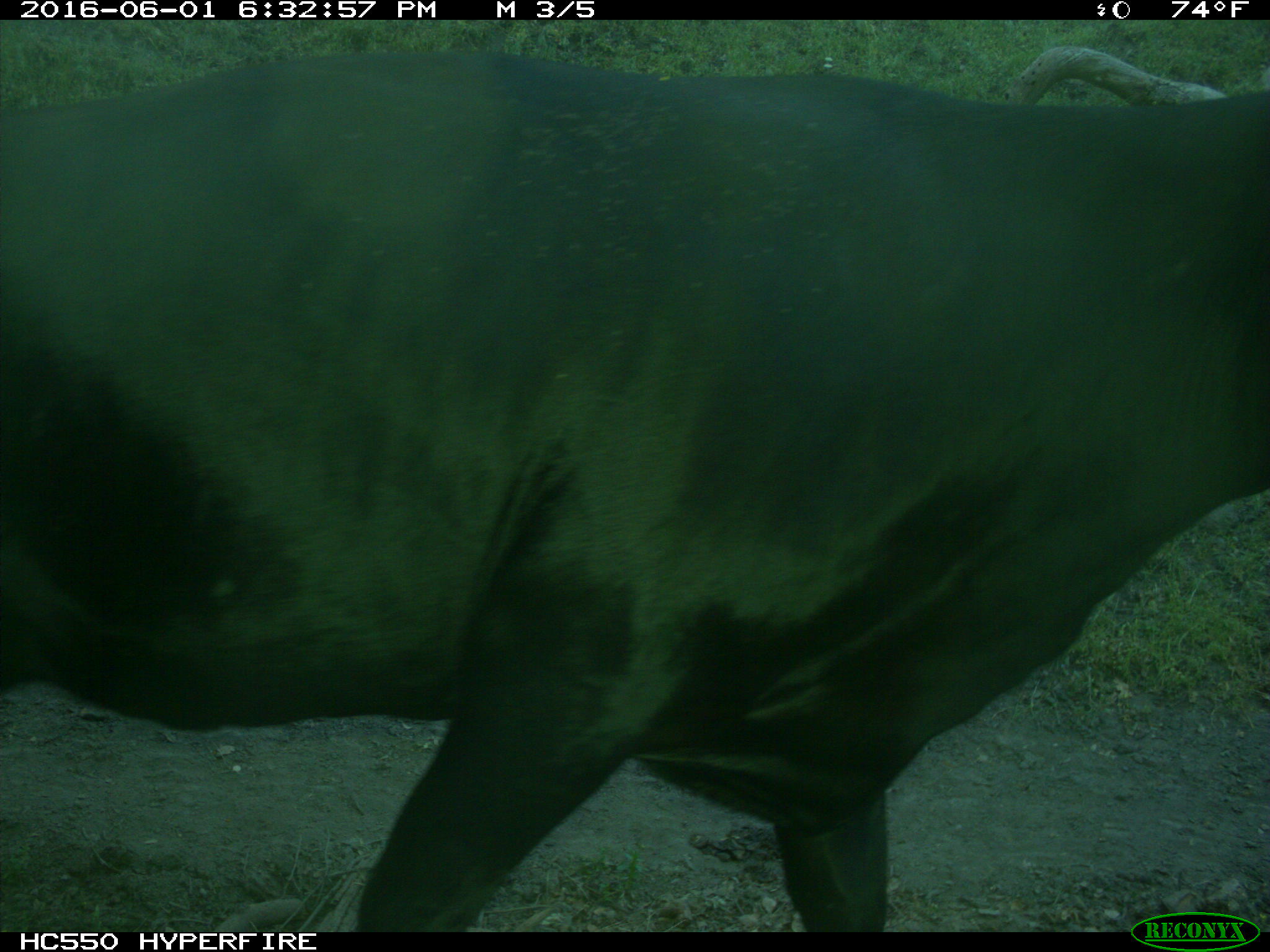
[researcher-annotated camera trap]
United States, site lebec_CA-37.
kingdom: Animalia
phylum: Chordata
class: Mammalia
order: Artiodactyla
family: Bovidae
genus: Bos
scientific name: Bos taurus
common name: domestic cow